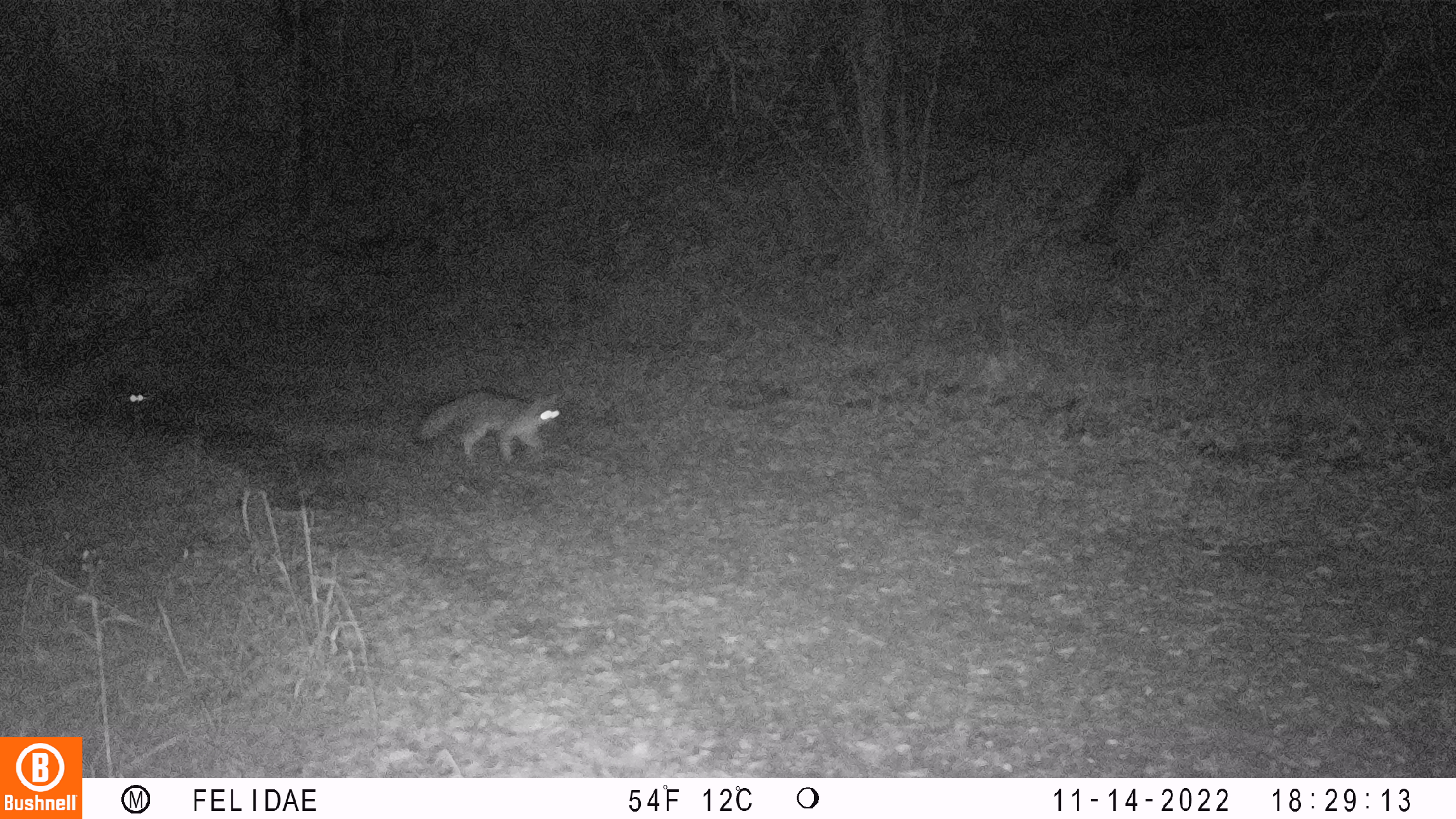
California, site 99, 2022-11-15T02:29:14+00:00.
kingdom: Animalia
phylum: Chordata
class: Mammalia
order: Carnivora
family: Canidae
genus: Urocyon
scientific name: Urocyon cinereoargenteus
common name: gray fox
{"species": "gray fox (Urocyon cinereoargenteus)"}